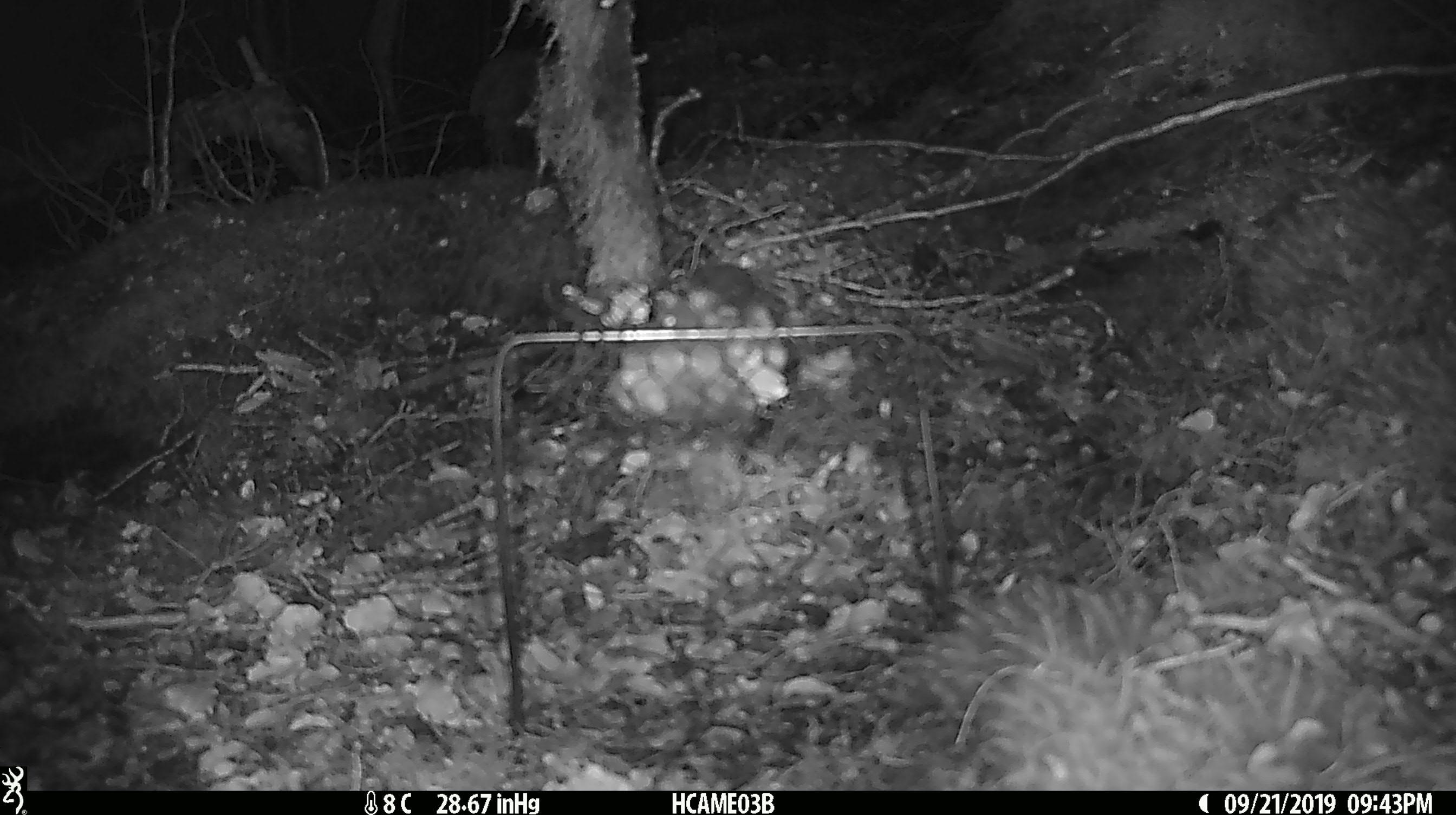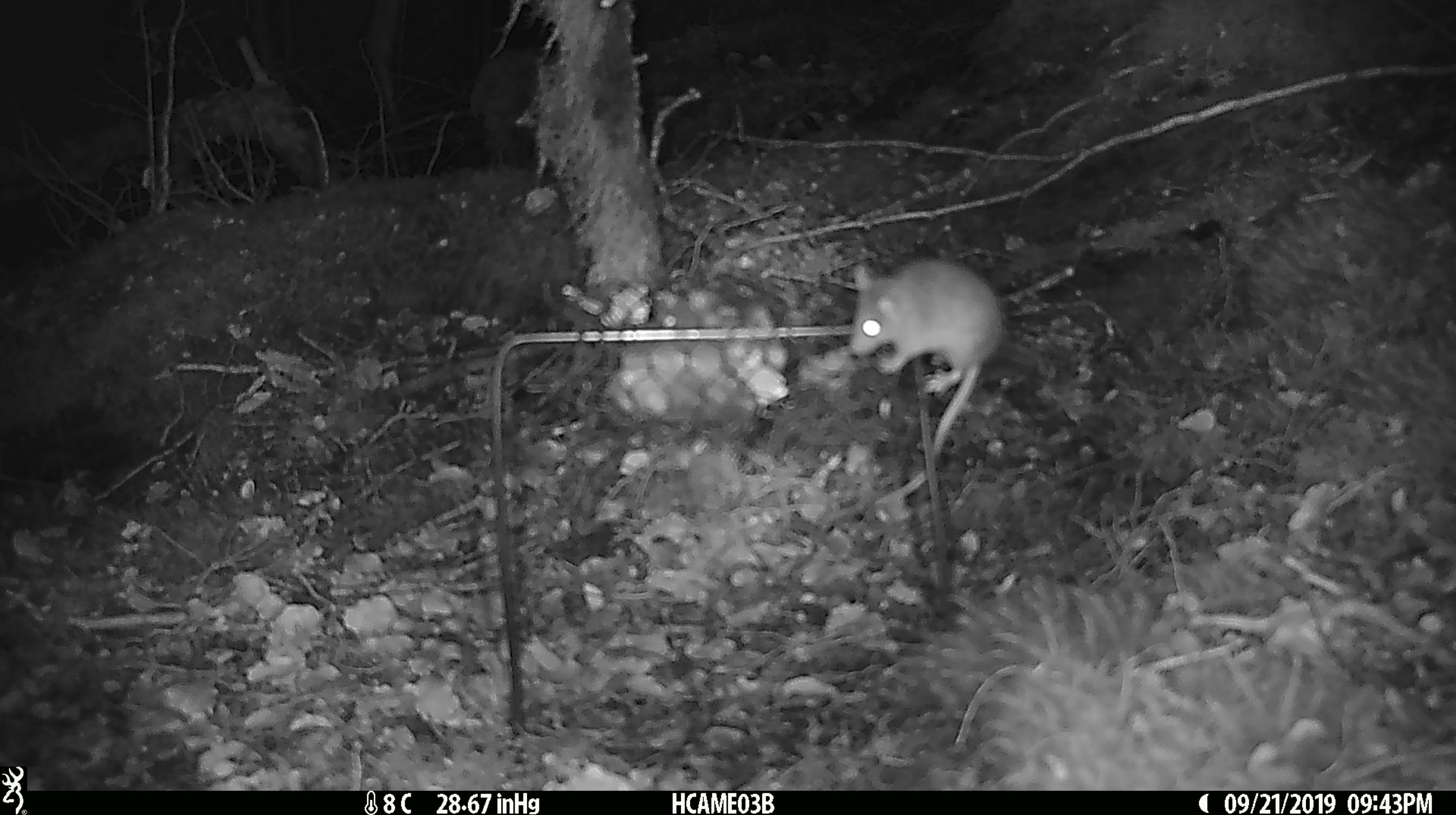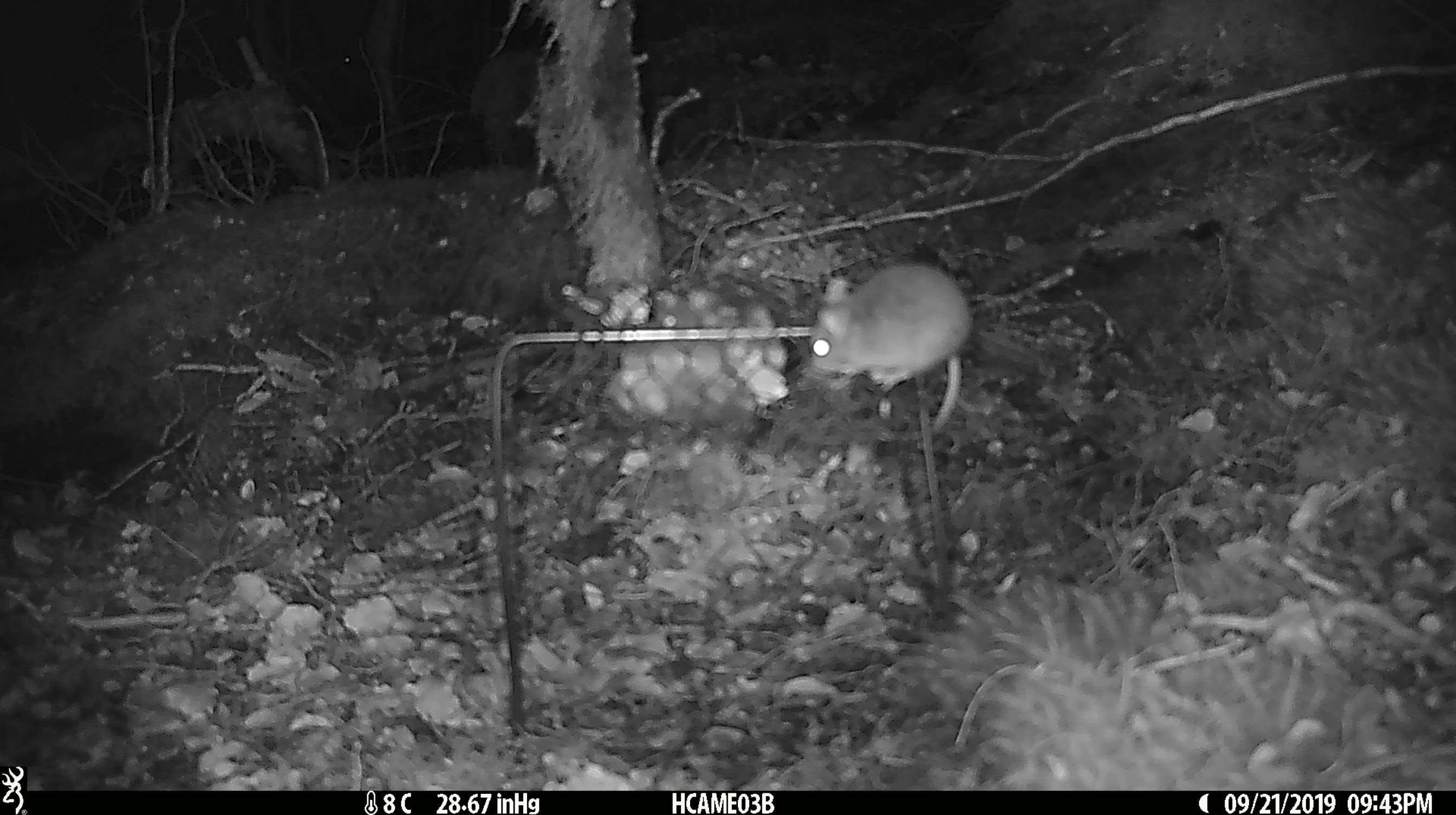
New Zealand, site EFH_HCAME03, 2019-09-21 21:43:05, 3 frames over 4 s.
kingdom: Animalia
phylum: Chordata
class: Mammalia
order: Rodentia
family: Muridae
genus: Mus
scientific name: Mus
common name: mouse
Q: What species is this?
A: Mouse (Mus).